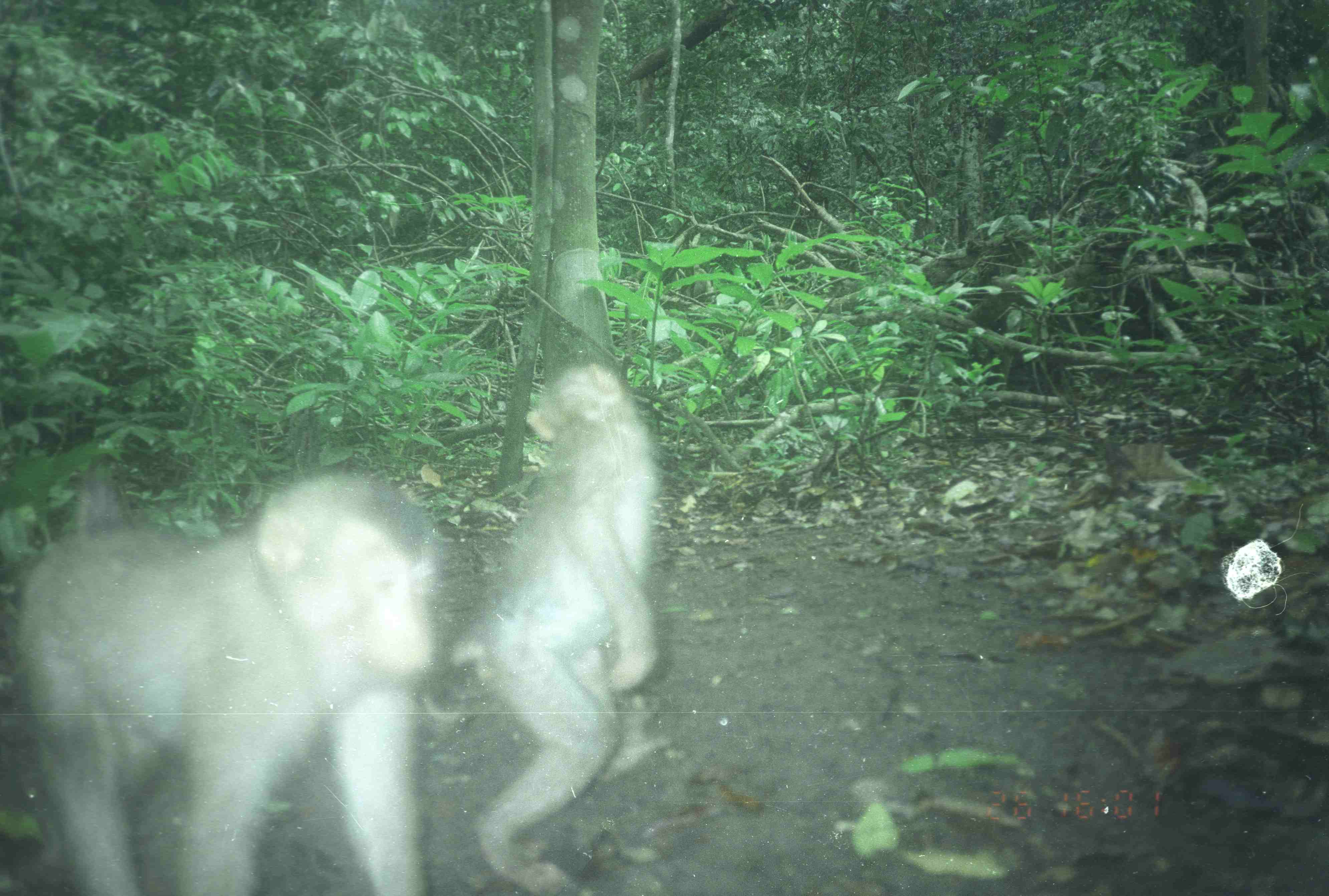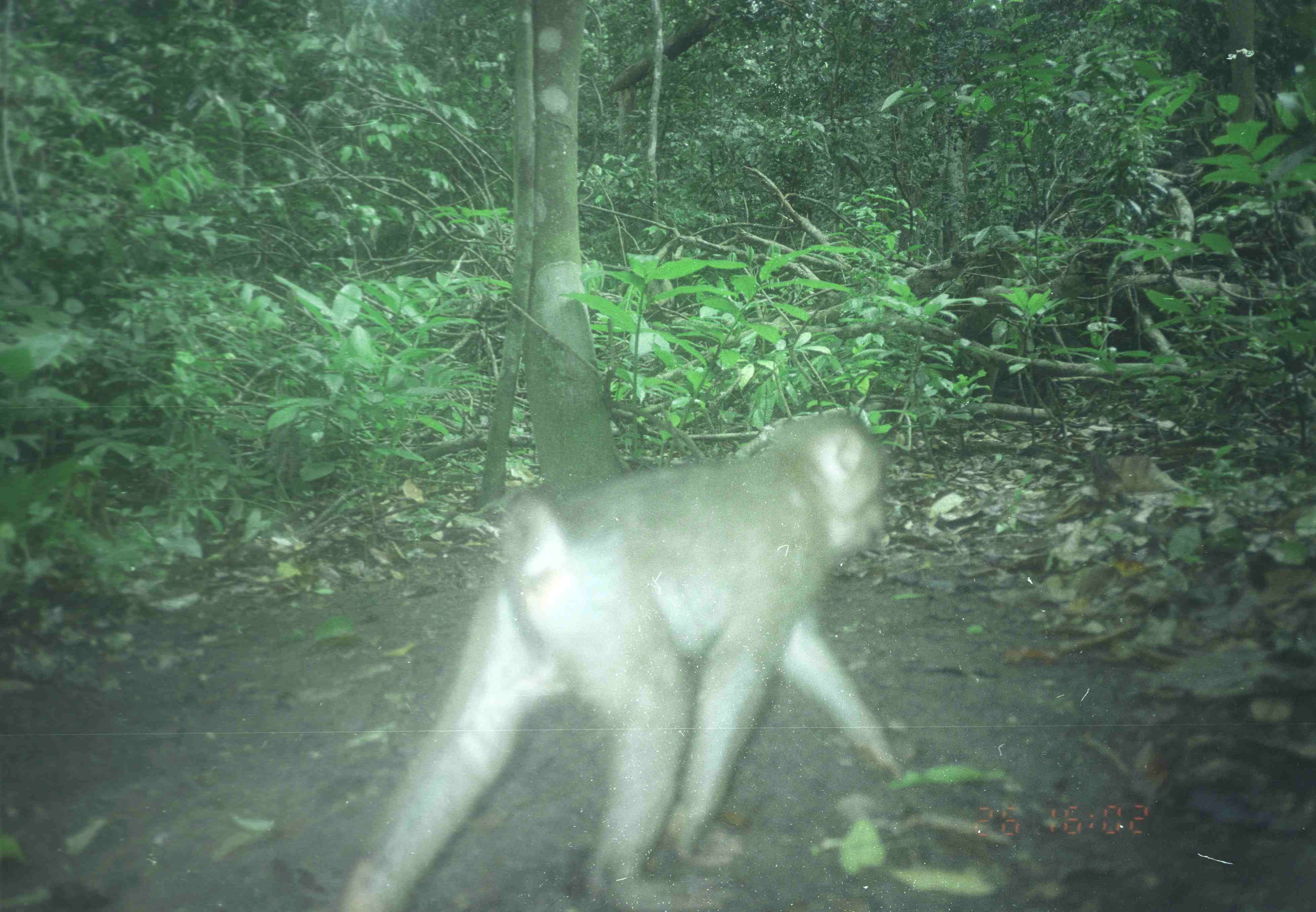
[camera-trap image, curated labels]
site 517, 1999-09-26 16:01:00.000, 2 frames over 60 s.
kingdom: Animalia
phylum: Chordata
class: Mammalia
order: Primates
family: Cercopithecidae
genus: Macaca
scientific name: Macaca nemestrina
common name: southern pig-tailed macaque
Macaca nemestrina (southern pig-tailed macaque), count 2.